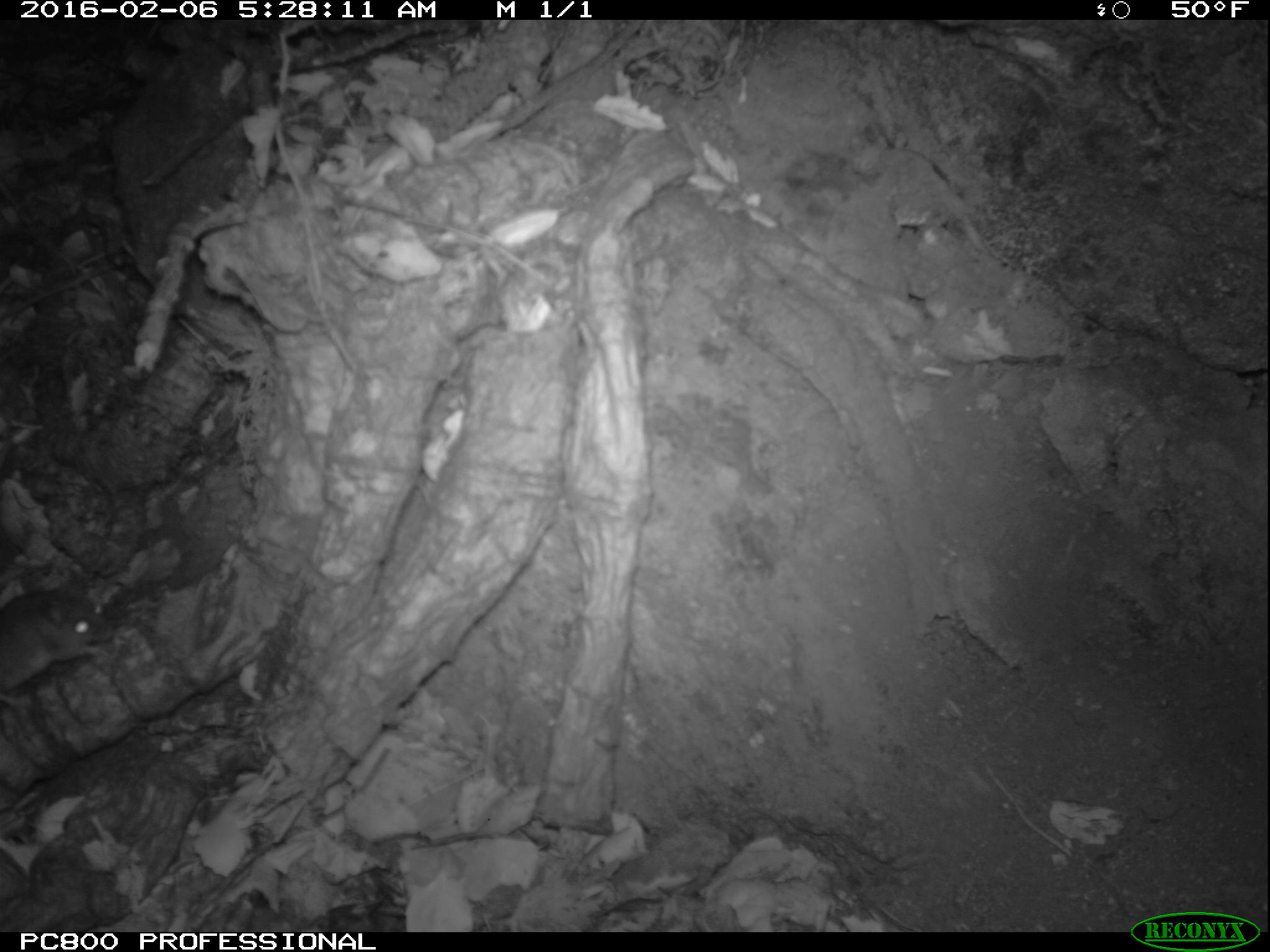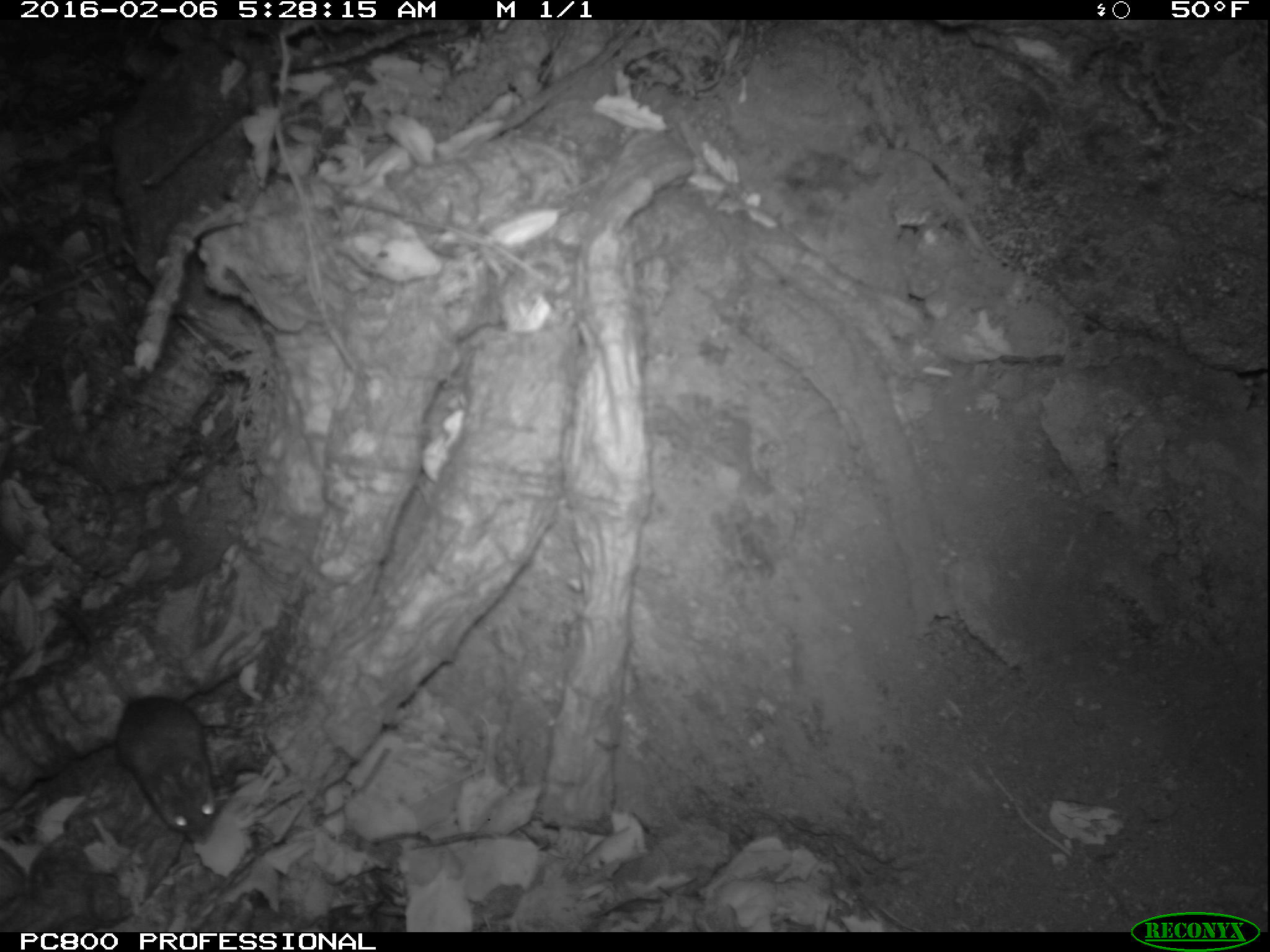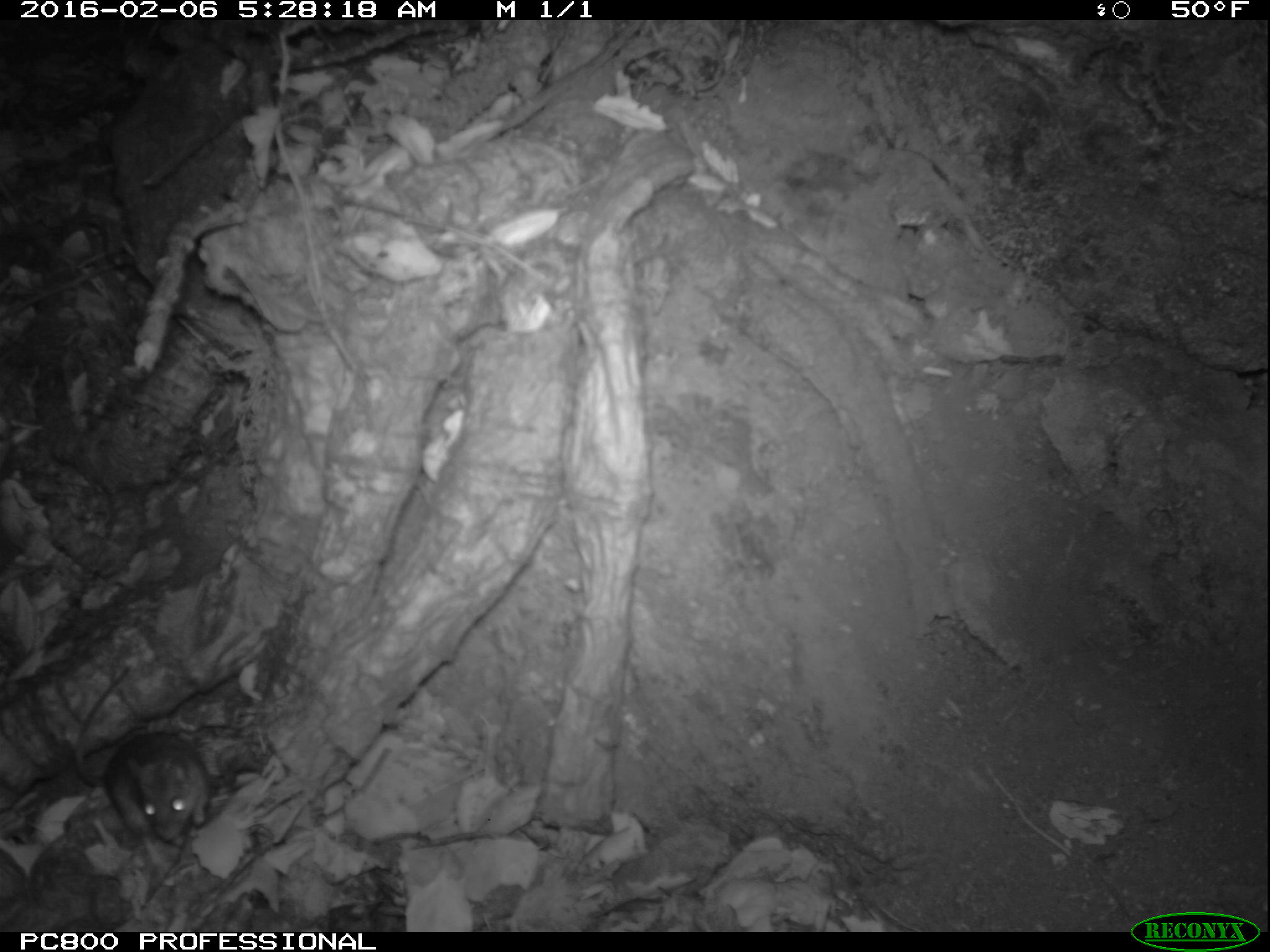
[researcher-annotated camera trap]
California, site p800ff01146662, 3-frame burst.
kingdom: Animalia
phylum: Chordata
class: Mammalia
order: Rodentia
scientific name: Rodentia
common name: rodent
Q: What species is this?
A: Rodent (Rodentia).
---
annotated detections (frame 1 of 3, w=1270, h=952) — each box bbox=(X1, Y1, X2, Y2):
rodent: bbox=(0, 565, 116, 710)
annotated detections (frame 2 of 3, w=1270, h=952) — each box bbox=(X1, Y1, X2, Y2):
rodent: bbox=(51, 595, 217, 845)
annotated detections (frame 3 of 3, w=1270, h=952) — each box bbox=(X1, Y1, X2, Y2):
rodent: bbox=(72, 665, 210, 850)